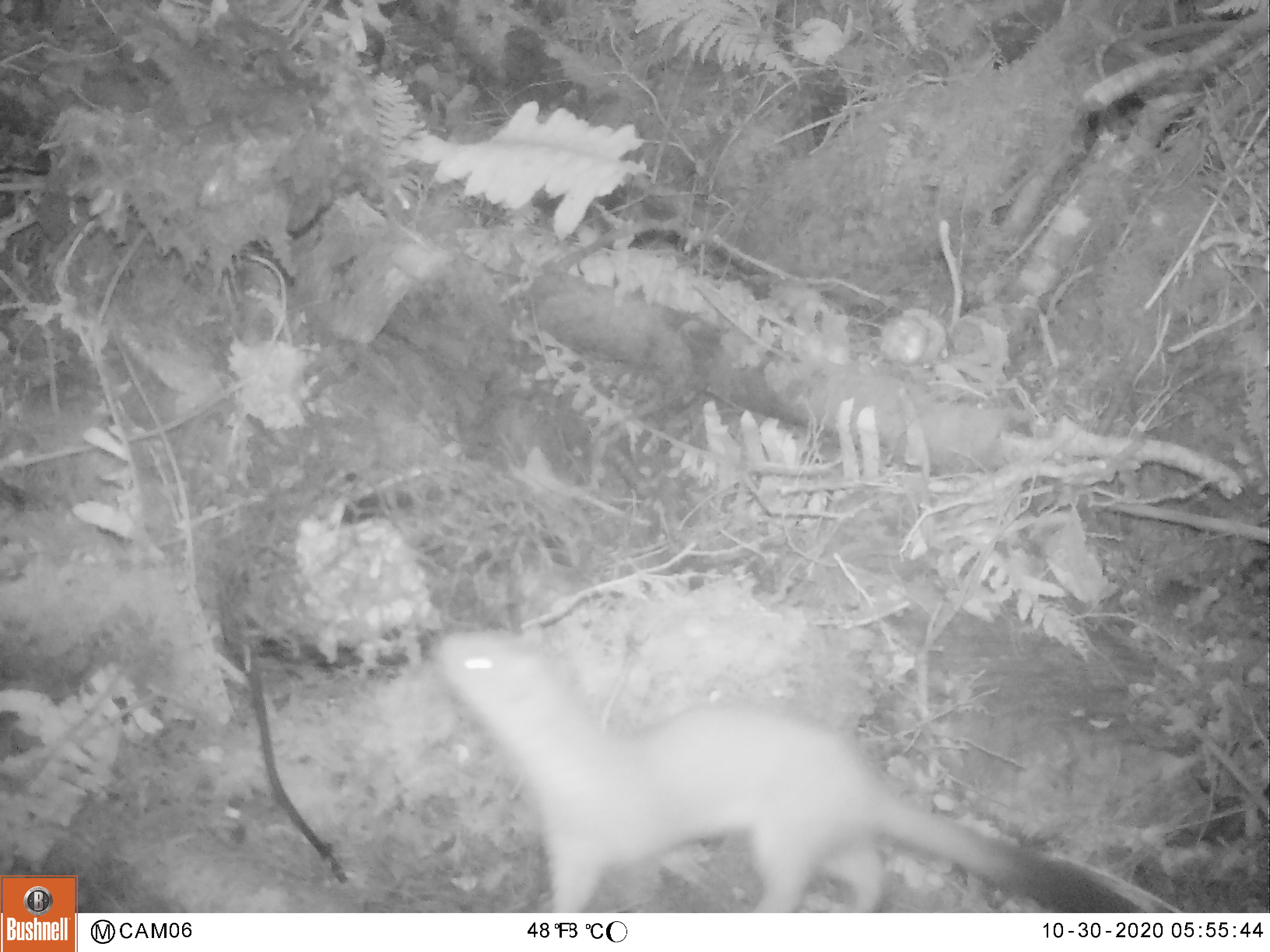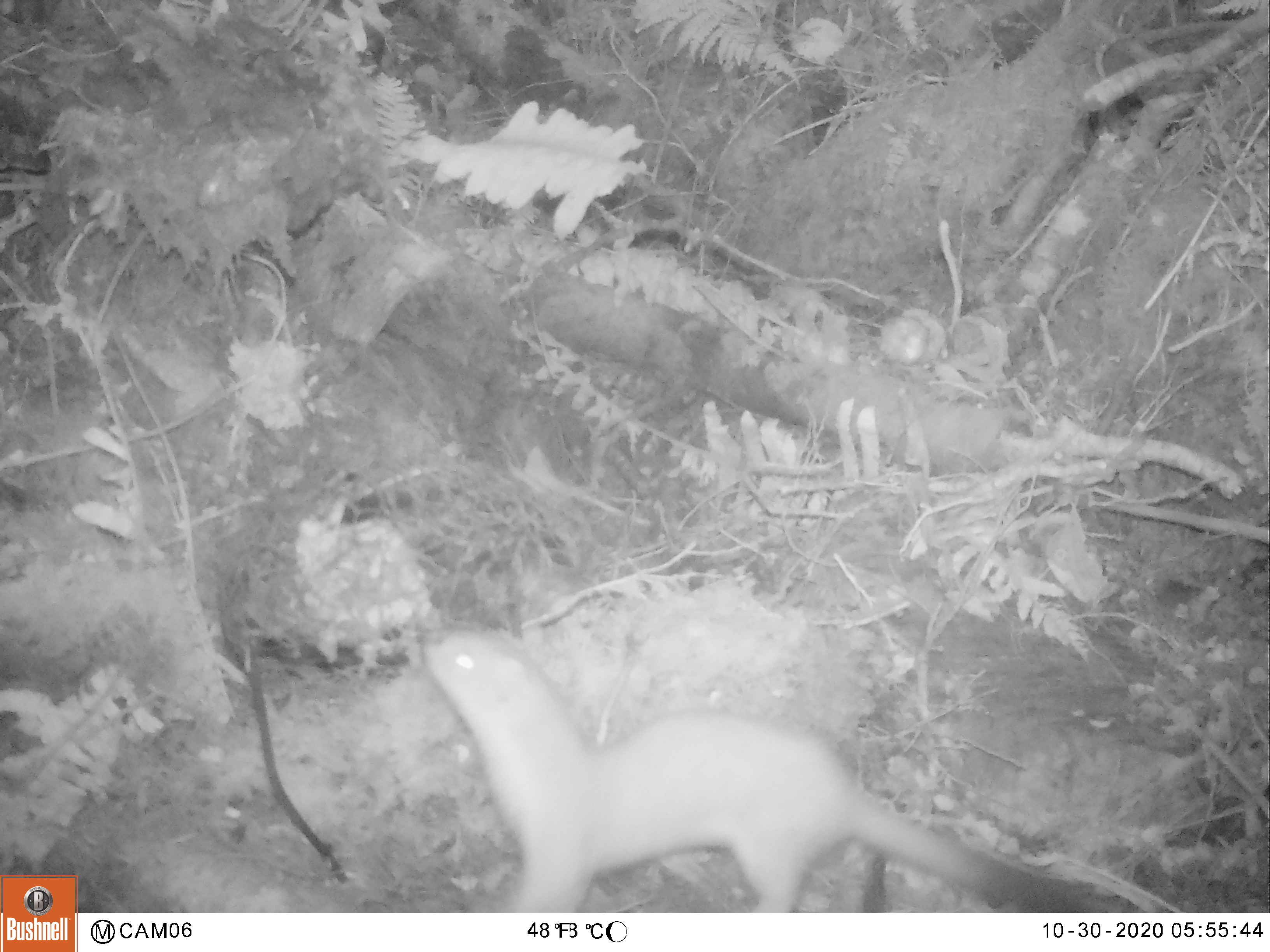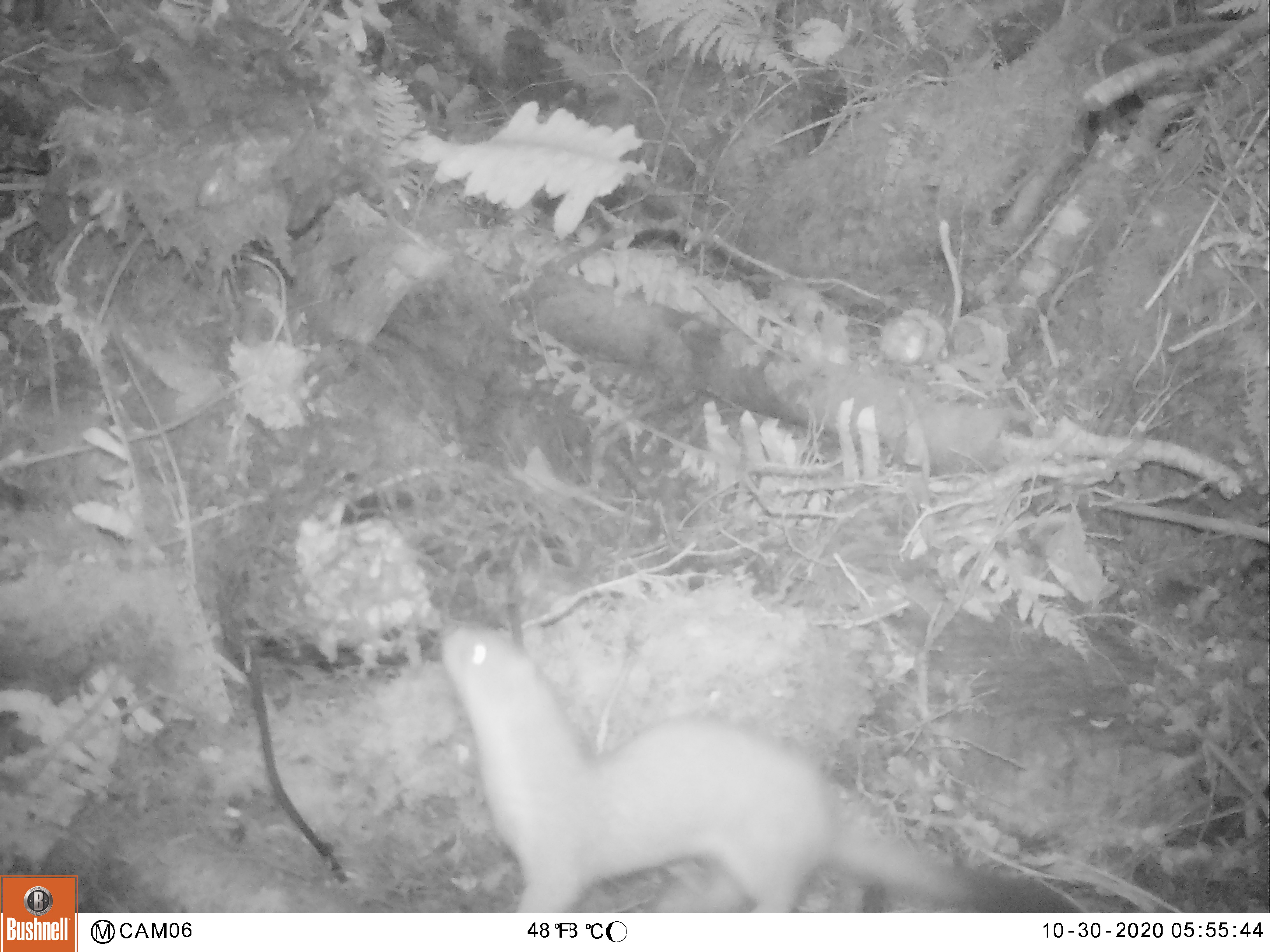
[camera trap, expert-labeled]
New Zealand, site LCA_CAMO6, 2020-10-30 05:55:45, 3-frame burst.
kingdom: Animalia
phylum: Chordata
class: Mammalia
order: Carnivora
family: Mustelidae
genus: Mustela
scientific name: Mustela erminea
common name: stoat